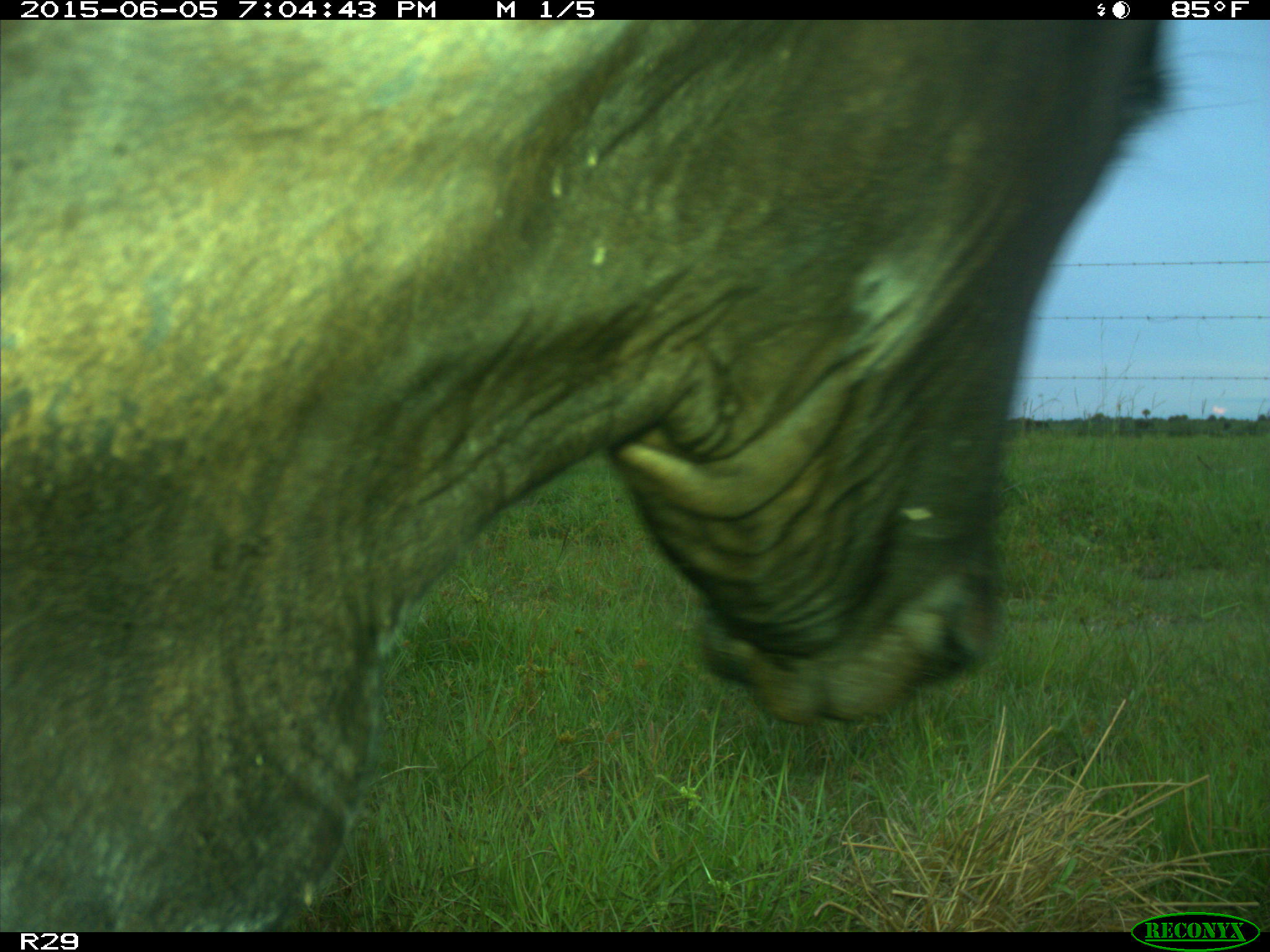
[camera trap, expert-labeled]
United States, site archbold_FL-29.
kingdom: Animalia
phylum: Chordata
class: Mammalia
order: Artiodactyla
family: Bovidae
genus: Bos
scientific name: Bos taurus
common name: domestic cow